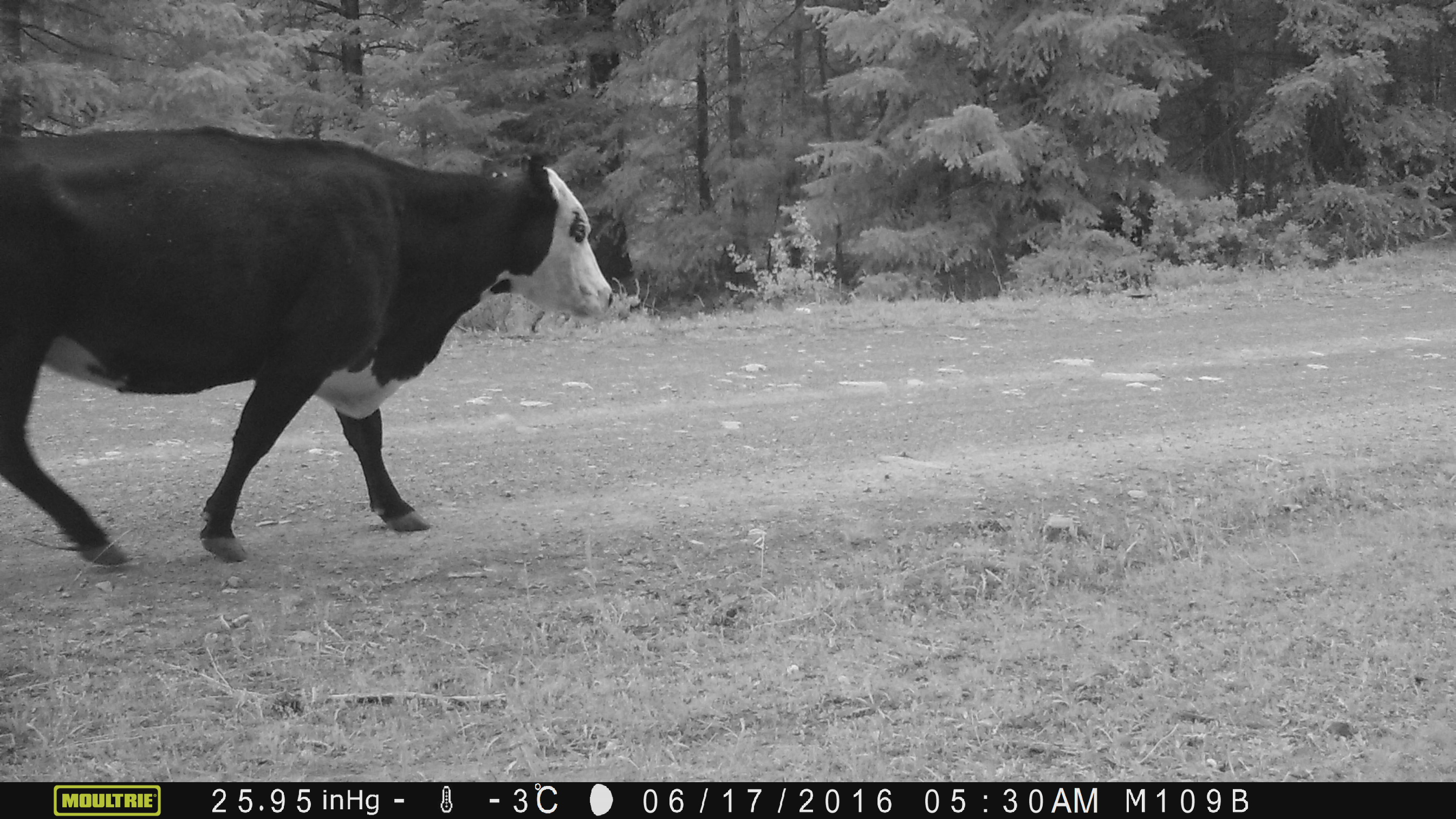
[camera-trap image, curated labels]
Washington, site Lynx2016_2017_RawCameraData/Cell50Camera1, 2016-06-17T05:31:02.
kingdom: Animalia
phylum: Chordata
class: Mammalia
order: Artiodactyla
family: Bovidae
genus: Bos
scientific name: Bos taurus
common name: domestic cattle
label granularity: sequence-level